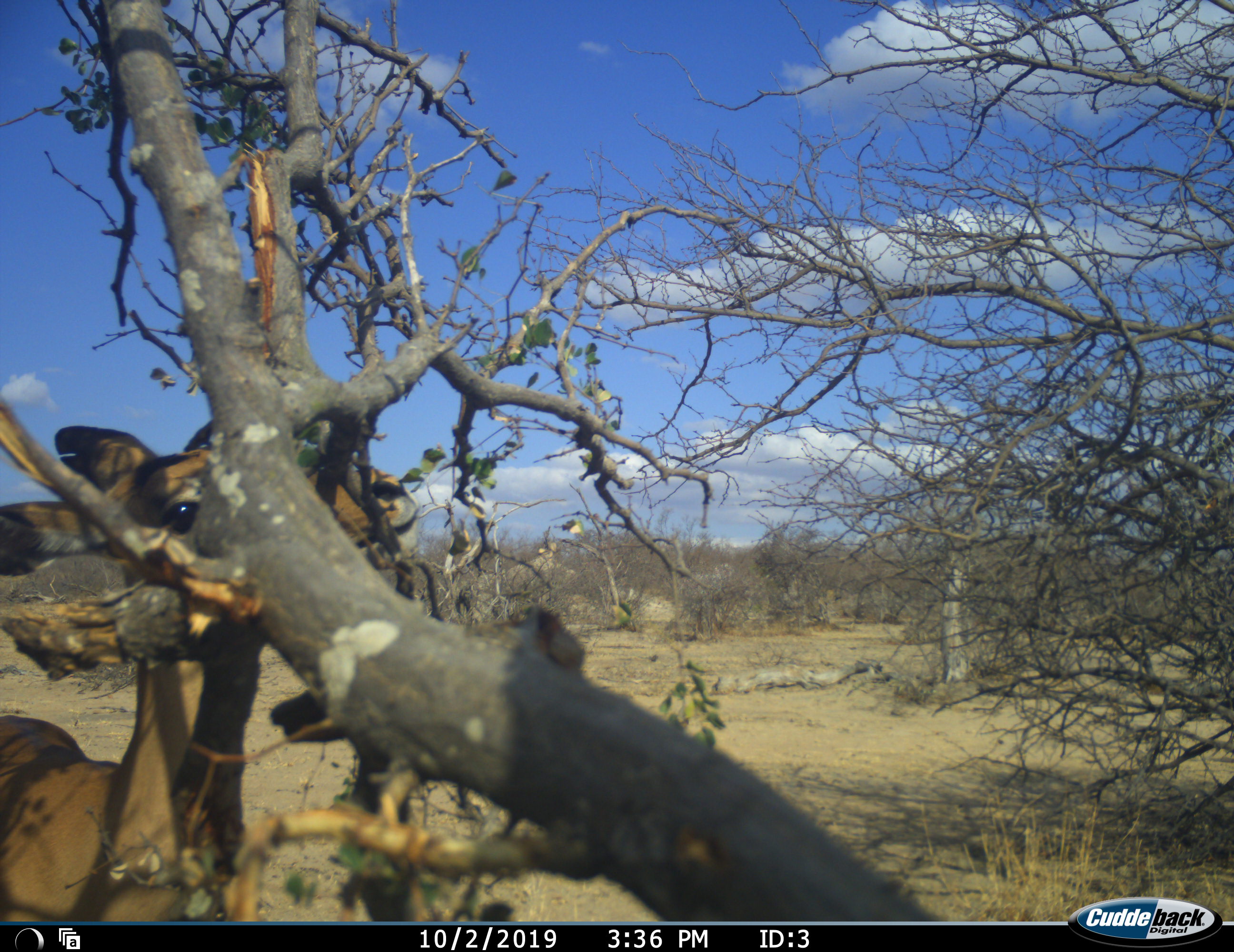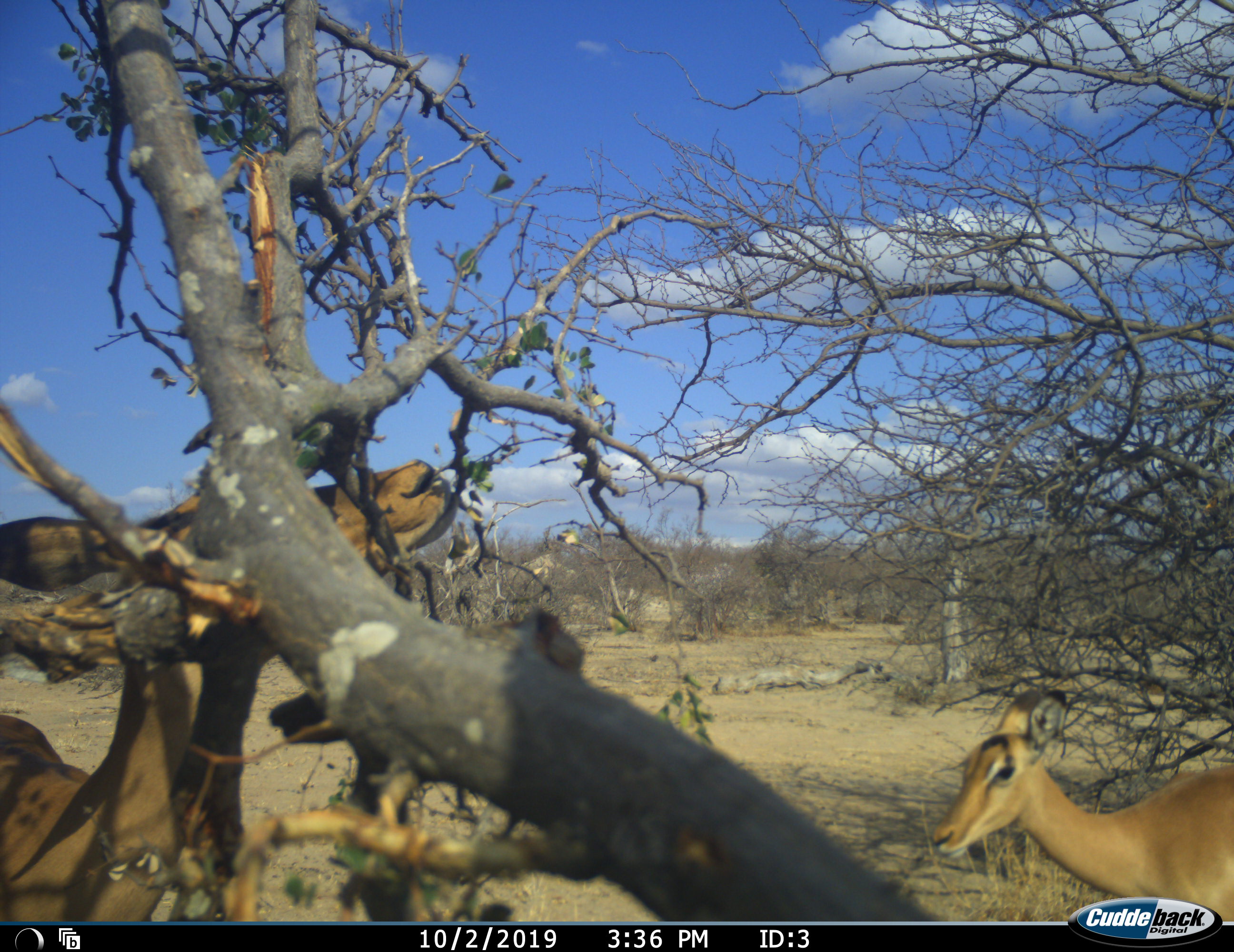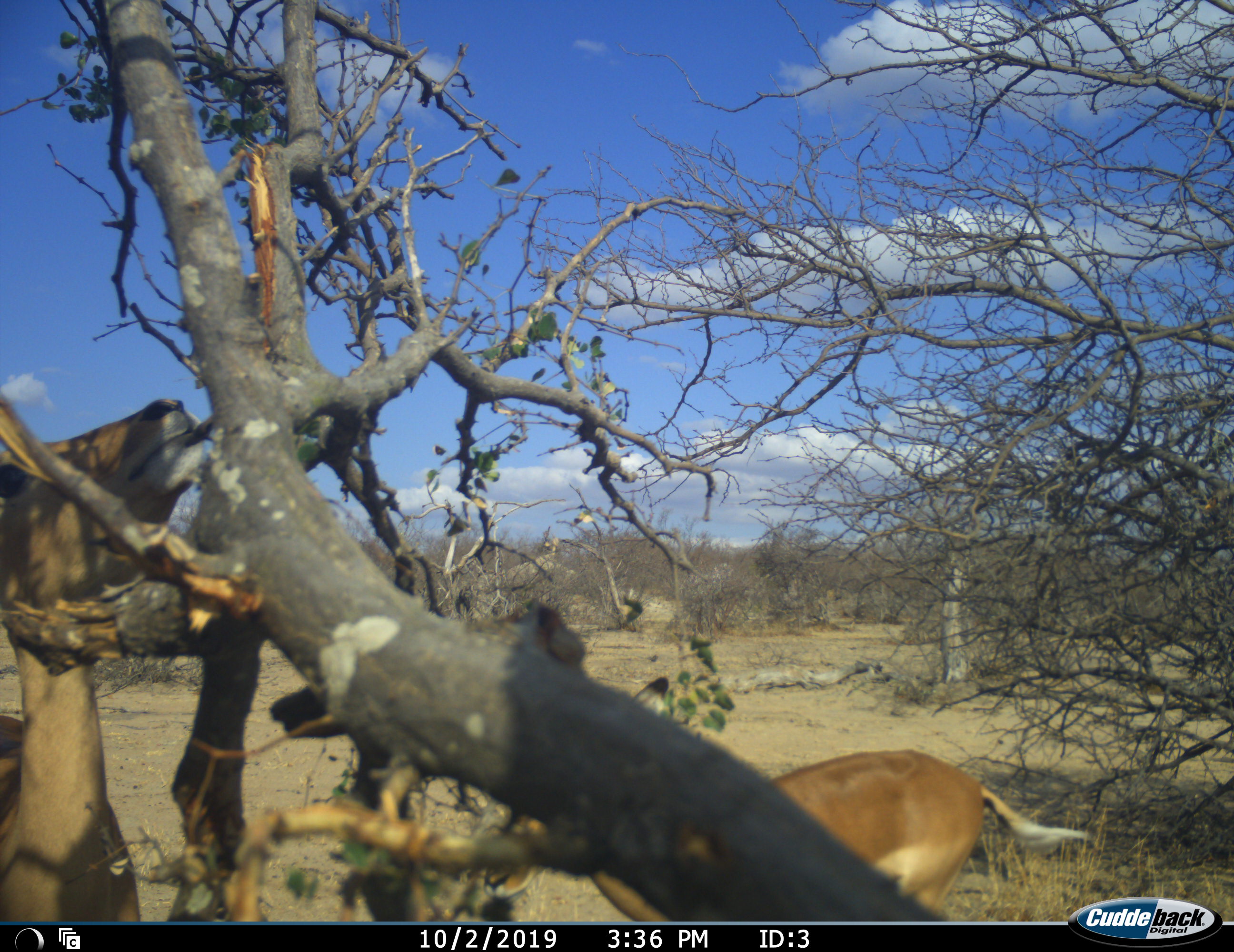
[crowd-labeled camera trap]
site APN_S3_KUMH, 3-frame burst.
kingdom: Animalia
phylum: Chordata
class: Mammalia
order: Artiodactyla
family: Bovidae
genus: Aepyceros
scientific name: Aepyceros melampus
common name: impala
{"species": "impala (Aepyceros melampus)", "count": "2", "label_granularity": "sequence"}